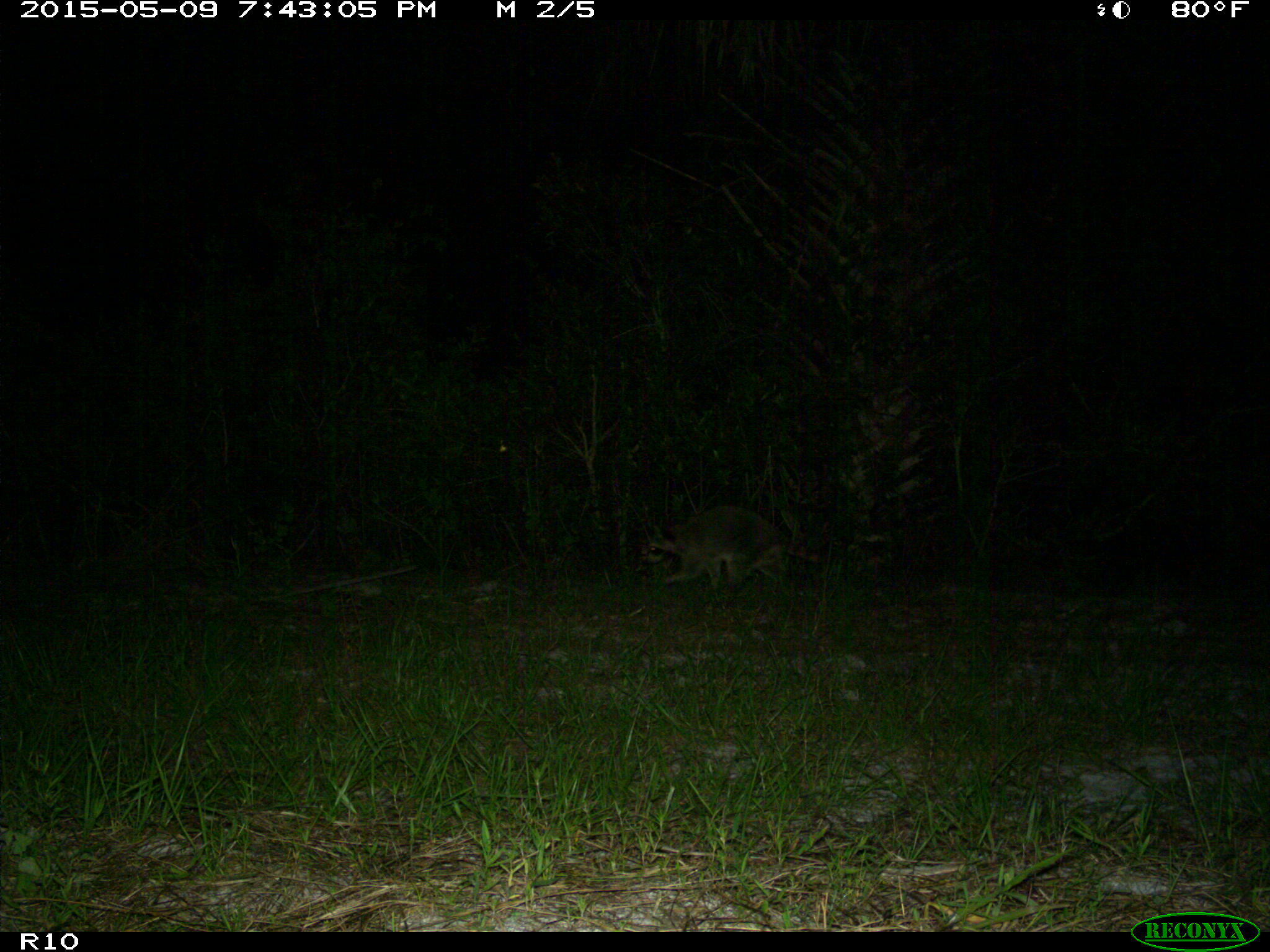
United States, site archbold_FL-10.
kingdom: Animalia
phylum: Chordata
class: Mammalia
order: Carnivora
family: Procyonidae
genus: Procyon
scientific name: Procyon lotor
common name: common raccoon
Procyon lotor (common raccoon).